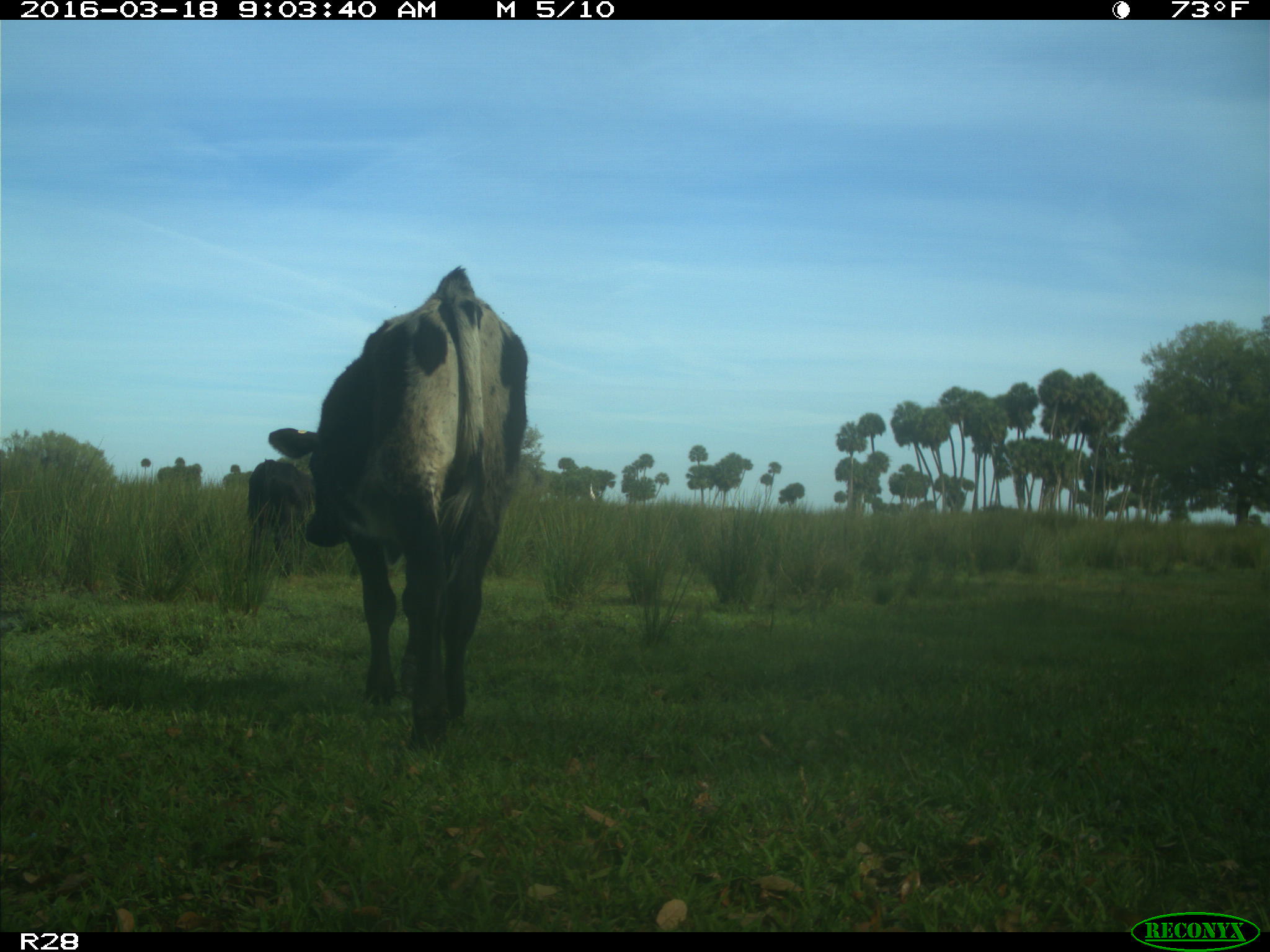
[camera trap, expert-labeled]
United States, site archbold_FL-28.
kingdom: Animalia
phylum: Chordata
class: Mammalia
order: Artiodactyla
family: Bovidae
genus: Bos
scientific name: Bos taurus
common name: domestic cow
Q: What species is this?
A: Bos taurus (domestic cow).